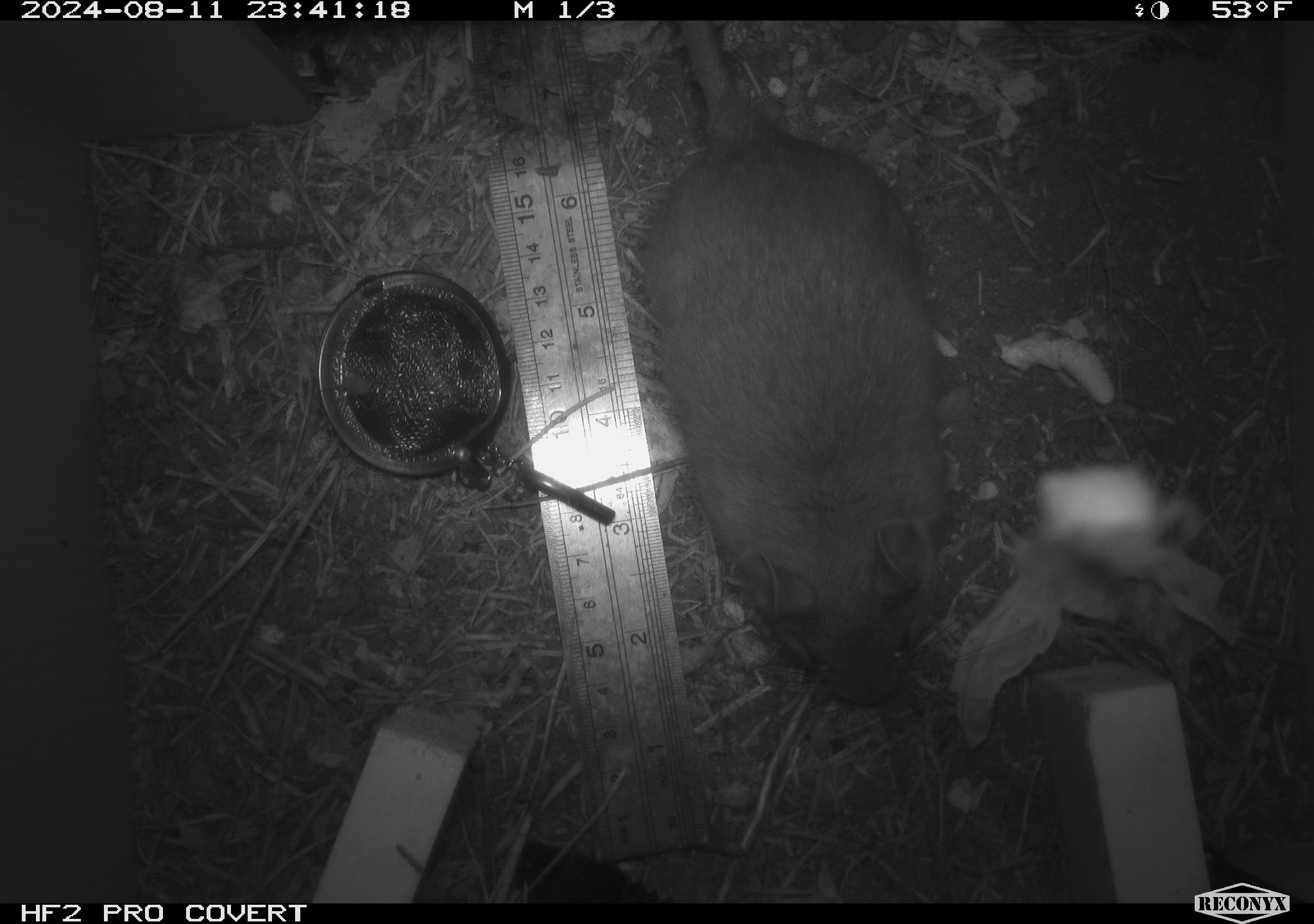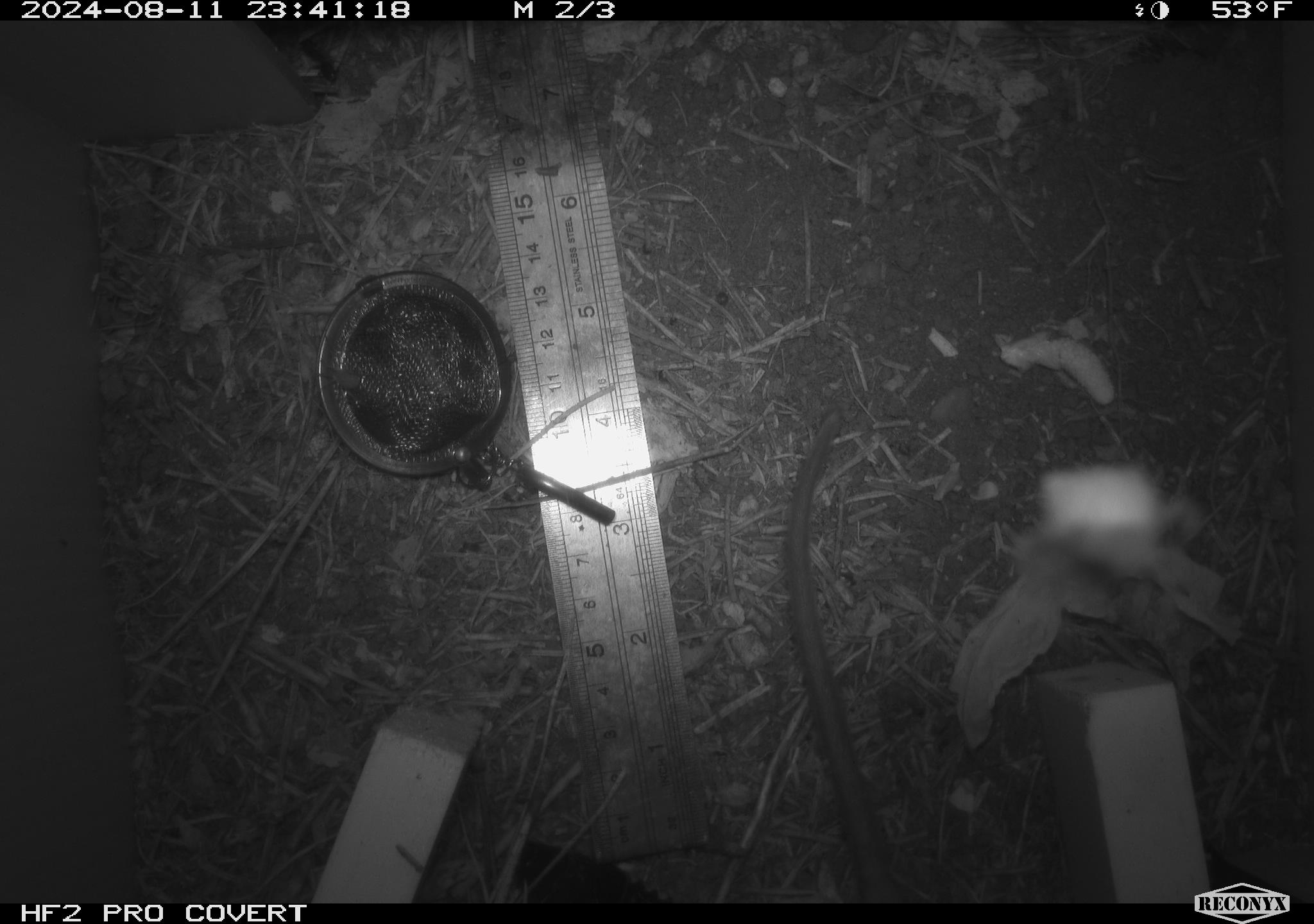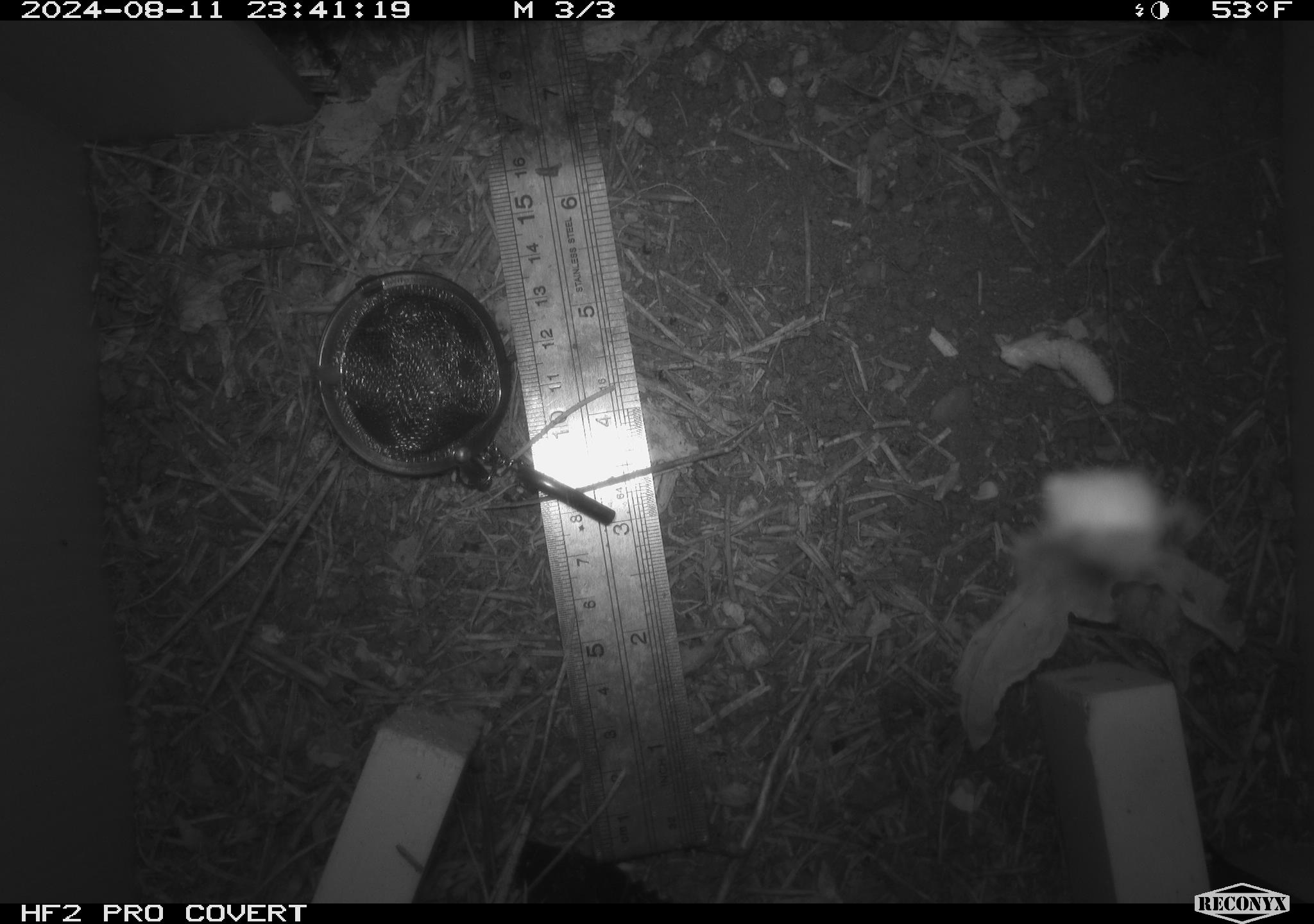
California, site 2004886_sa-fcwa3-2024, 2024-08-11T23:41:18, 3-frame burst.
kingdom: Animalia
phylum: Chordata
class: Mammalia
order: Rodentia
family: Cricetidae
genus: Neotoma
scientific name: Neotoma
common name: pack rat or woodrat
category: neotoma species